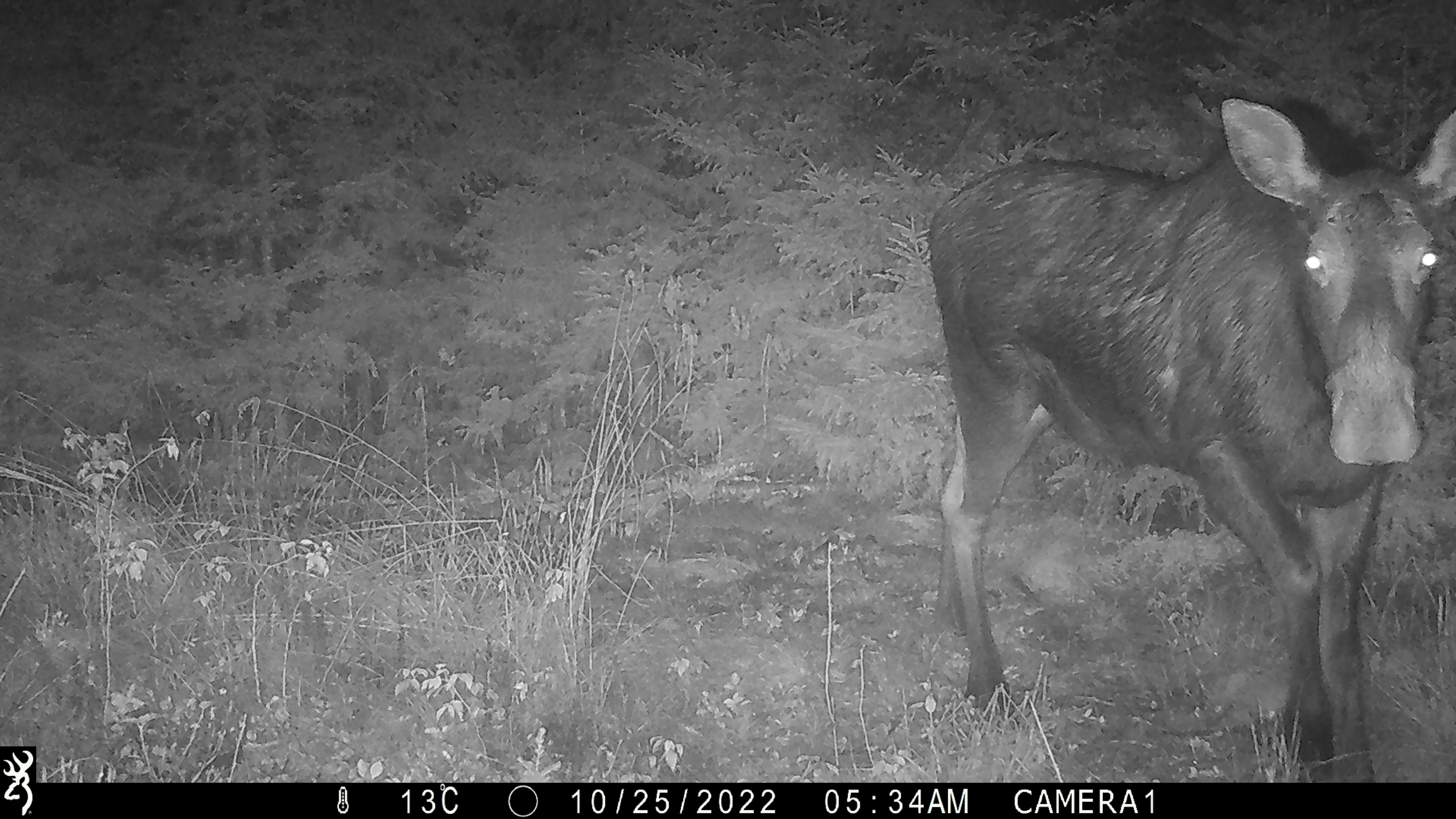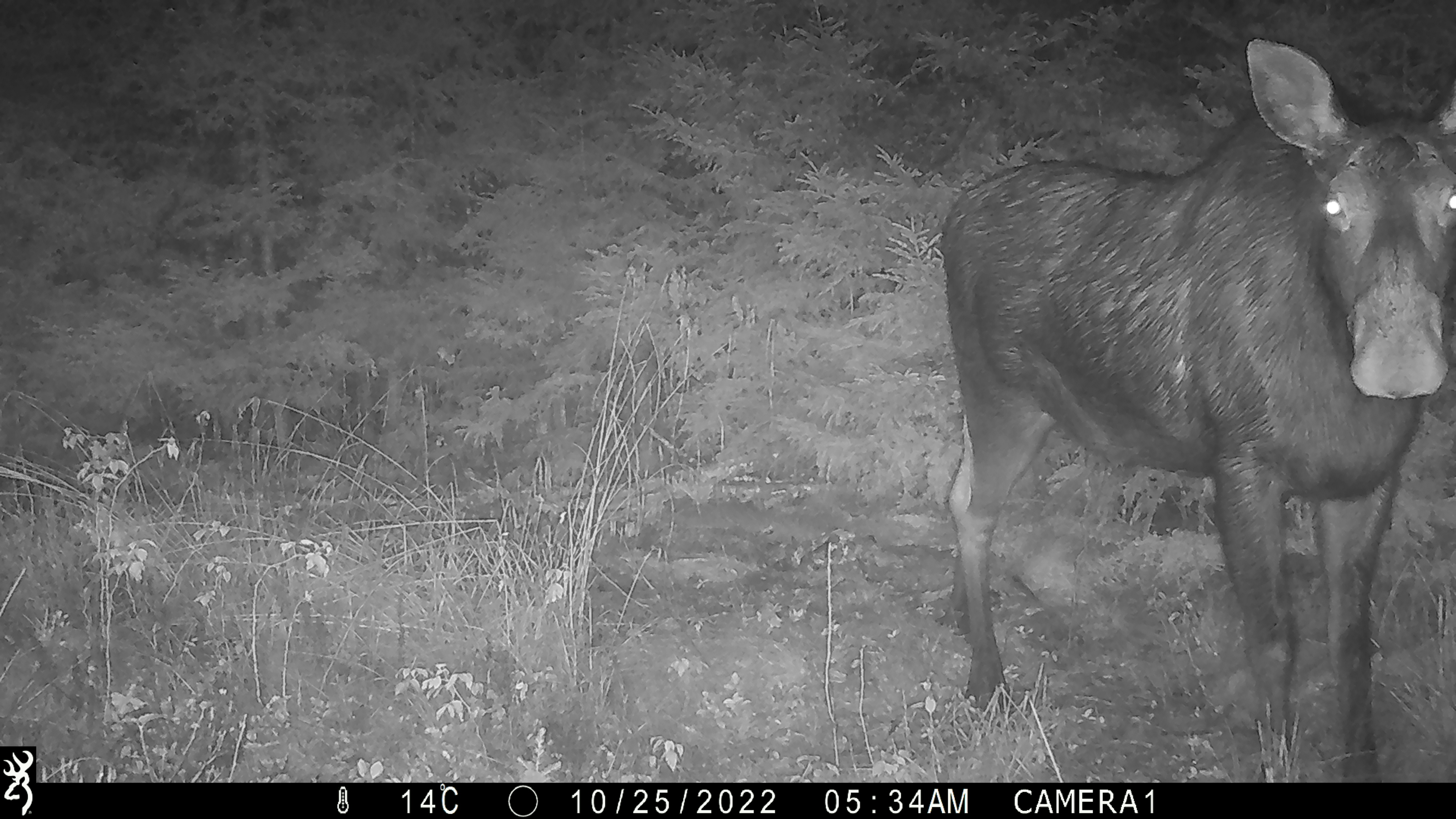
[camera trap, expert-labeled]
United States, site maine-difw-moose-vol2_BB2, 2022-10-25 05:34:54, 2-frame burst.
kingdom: Animalia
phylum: Chordata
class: Mammalia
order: Artiodactyla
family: Cervidae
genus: Alces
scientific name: Alces alces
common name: moose